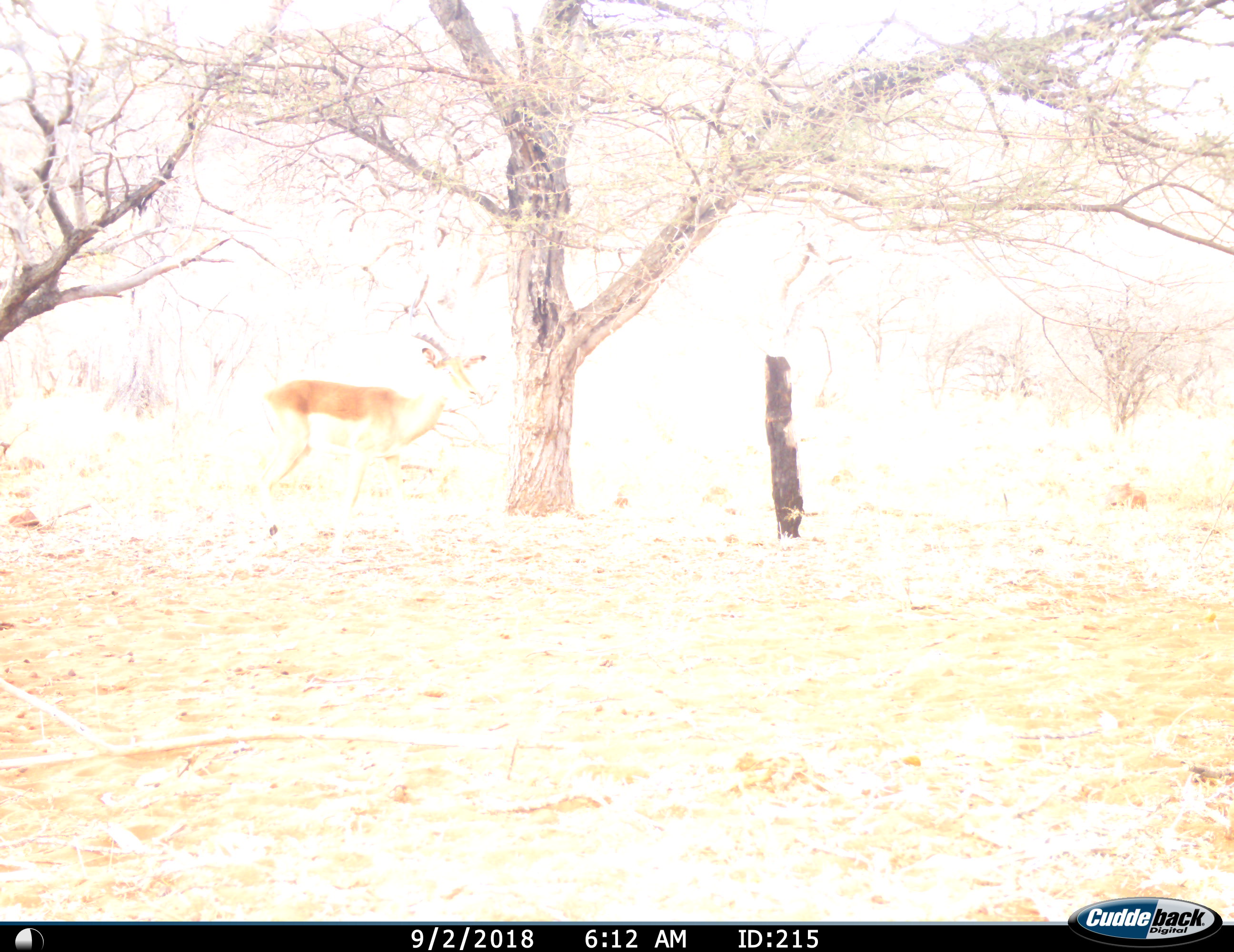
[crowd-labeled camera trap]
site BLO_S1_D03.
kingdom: Animalia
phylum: Chordata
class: Mammalia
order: Artiodactyla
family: Bovidae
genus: Aepyceros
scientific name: Aepyceros melampus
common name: impala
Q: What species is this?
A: Impala (Aepyceros melampus).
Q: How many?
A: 1.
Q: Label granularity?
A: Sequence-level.